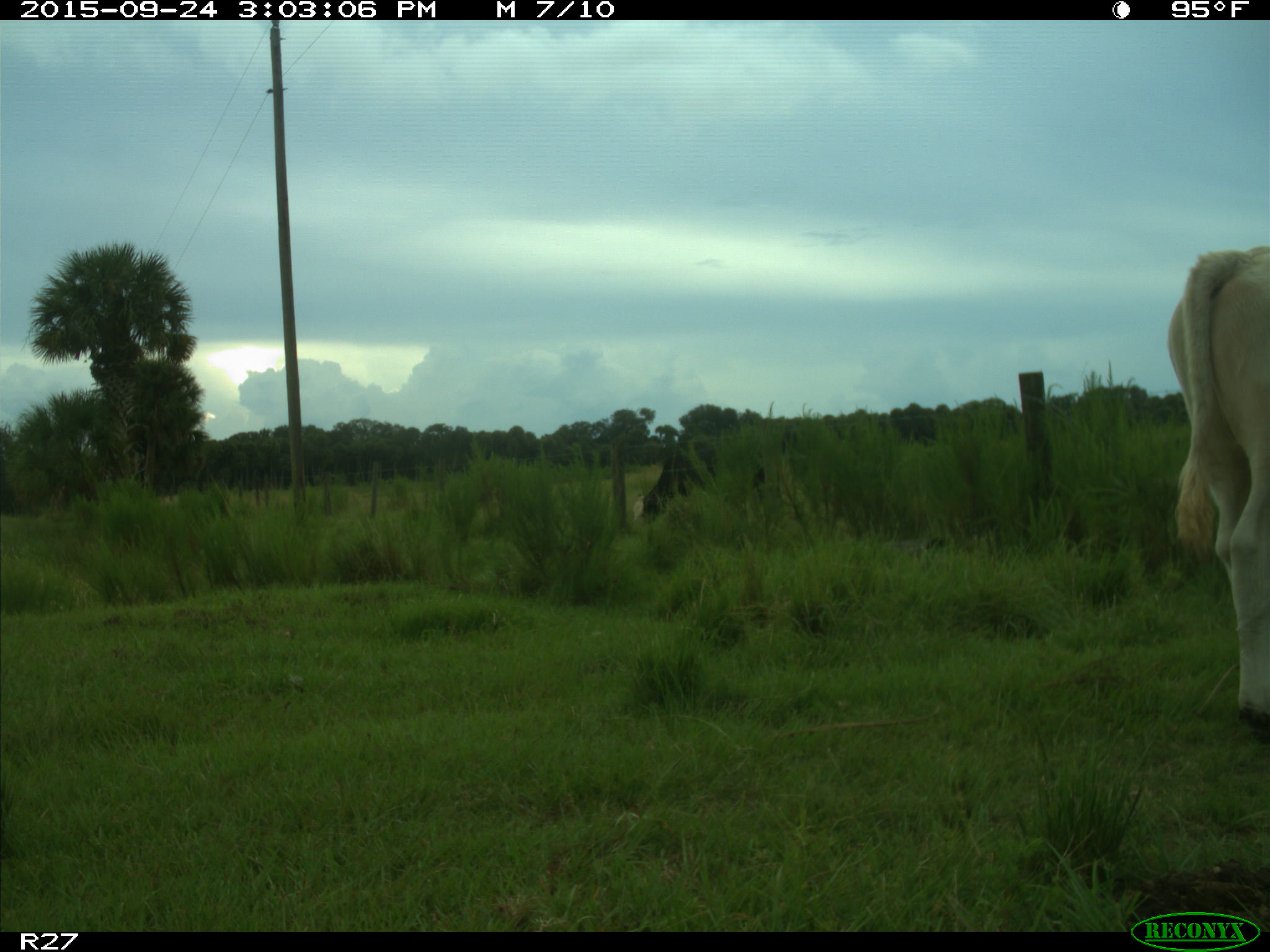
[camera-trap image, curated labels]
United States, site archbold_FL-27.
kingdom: Animalia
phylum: Chordata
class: Mammalia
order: Artiodactyla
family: Bovidae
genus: Bos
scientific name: Bos taurus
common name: domestic cow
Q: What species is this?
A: Bos taurus (domestic cow).